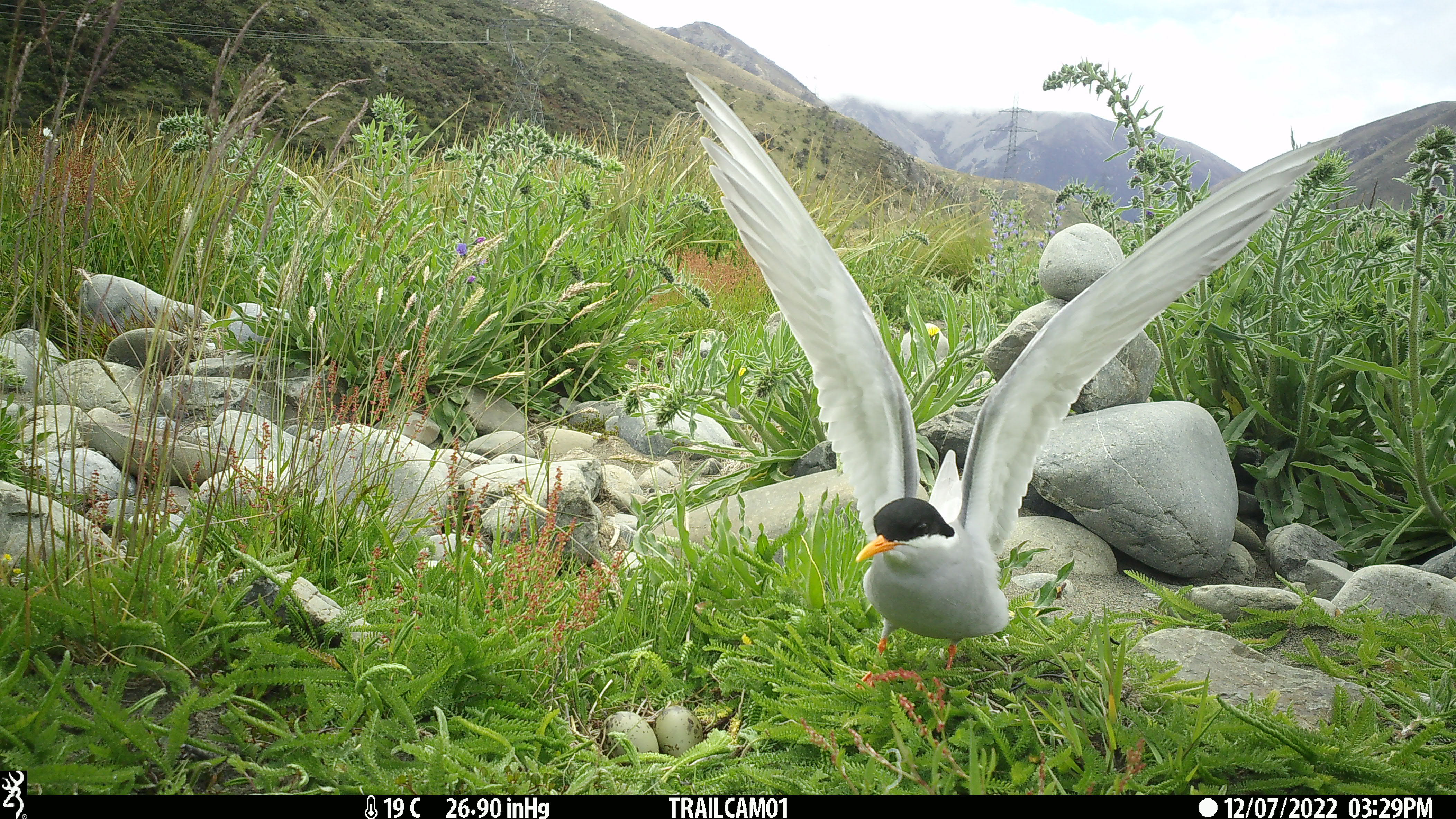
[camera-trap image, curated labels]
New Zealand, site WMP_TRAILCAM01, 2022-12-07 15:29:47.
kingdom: Animalia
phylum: Chordata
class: Aves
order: Charadriiformes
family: Laridae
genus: Chlidonias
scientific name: Chlidonias albostriatus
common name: black-fronted tern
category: black fronted tern